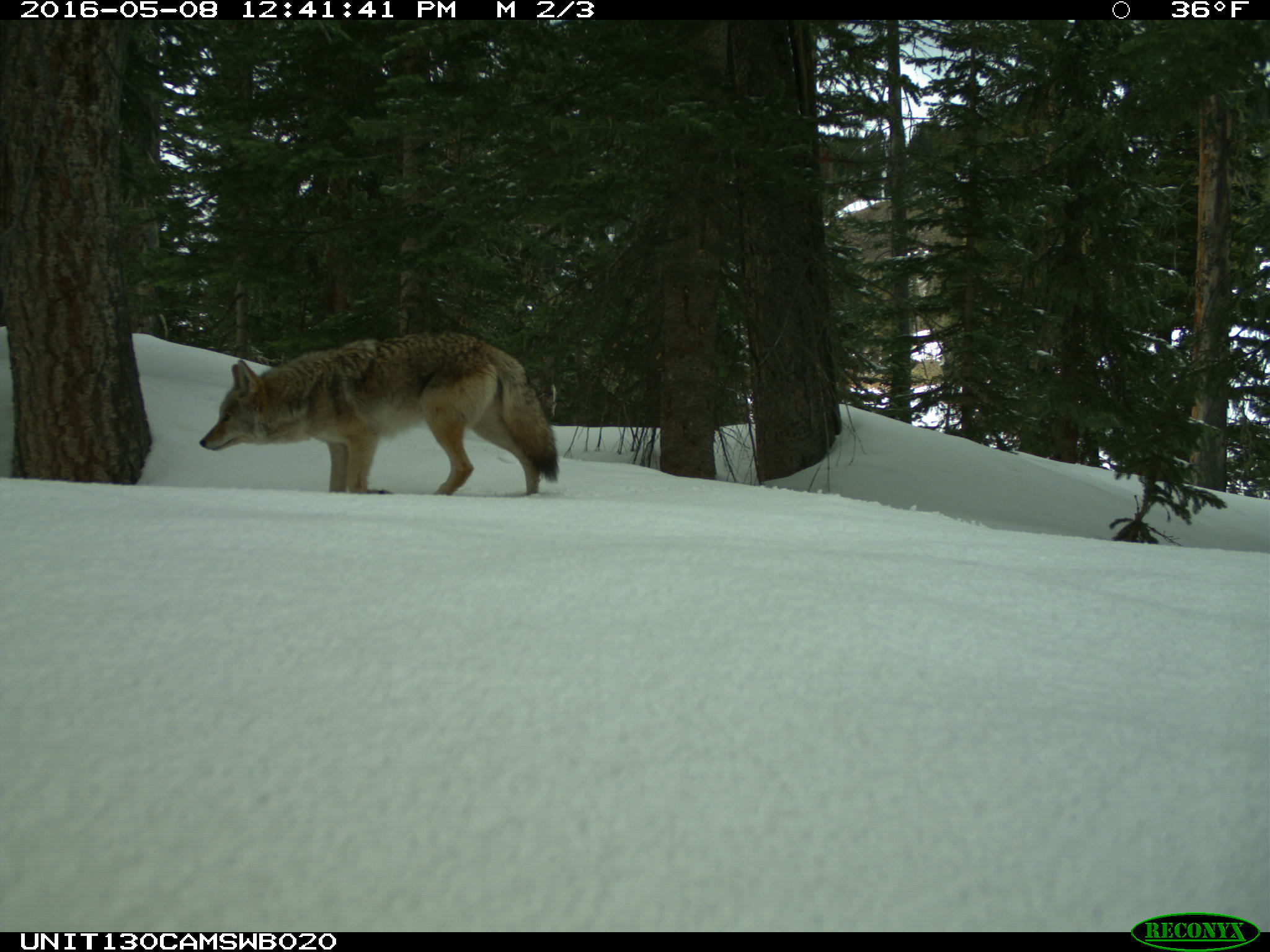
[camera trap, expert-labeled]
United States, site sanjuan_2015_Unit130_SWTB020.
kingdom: Animalia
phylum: Chordata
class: Mammalia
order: Carnivora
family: Canidae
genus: Canis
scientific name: Canis latrans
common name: coyote